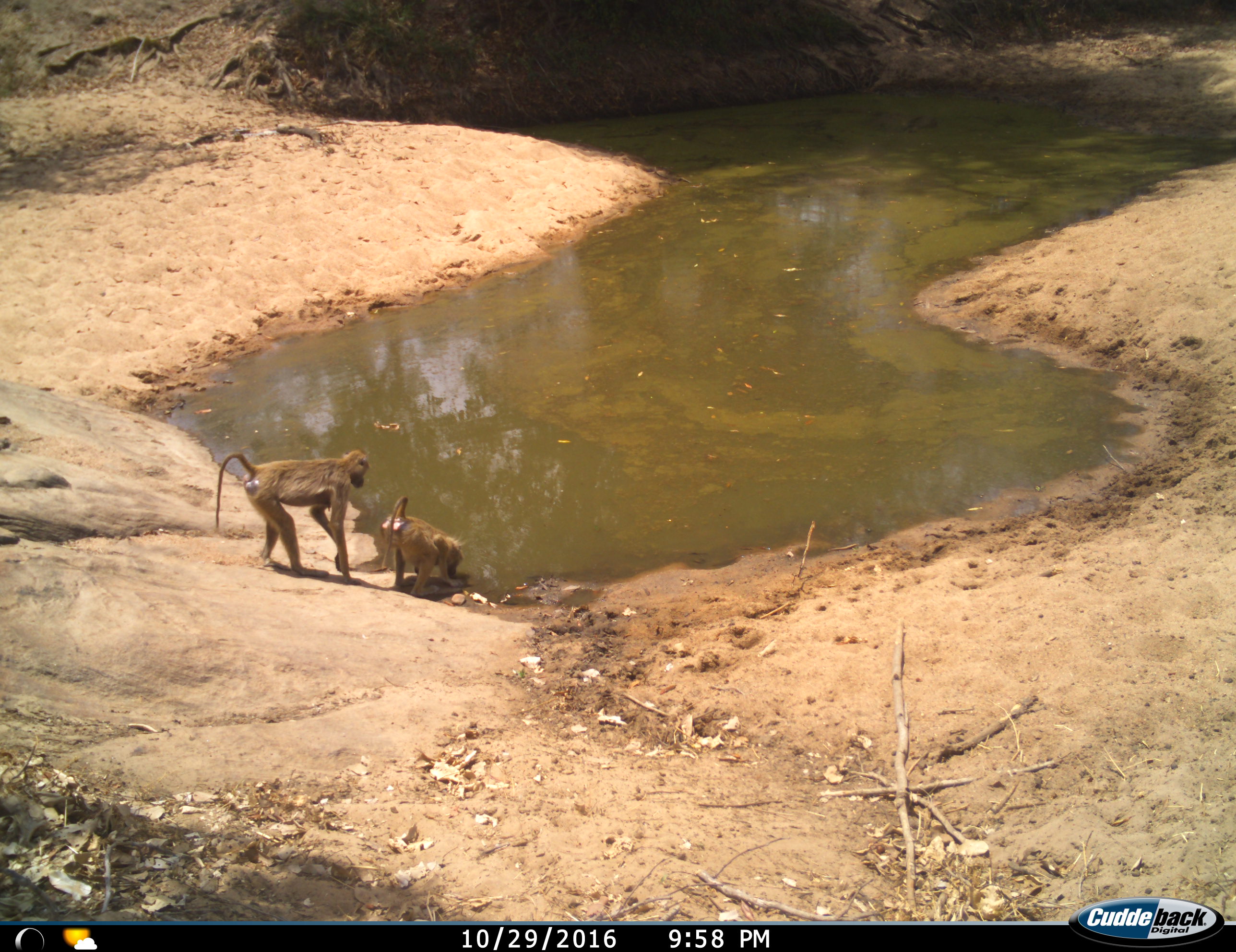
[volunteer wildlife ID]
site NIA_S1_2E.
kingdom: Animalia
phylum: Chordata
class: Mammalia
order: Primates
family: Cercopithecidae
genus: Papio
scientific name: Papio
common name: baboon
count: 2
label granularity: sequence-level